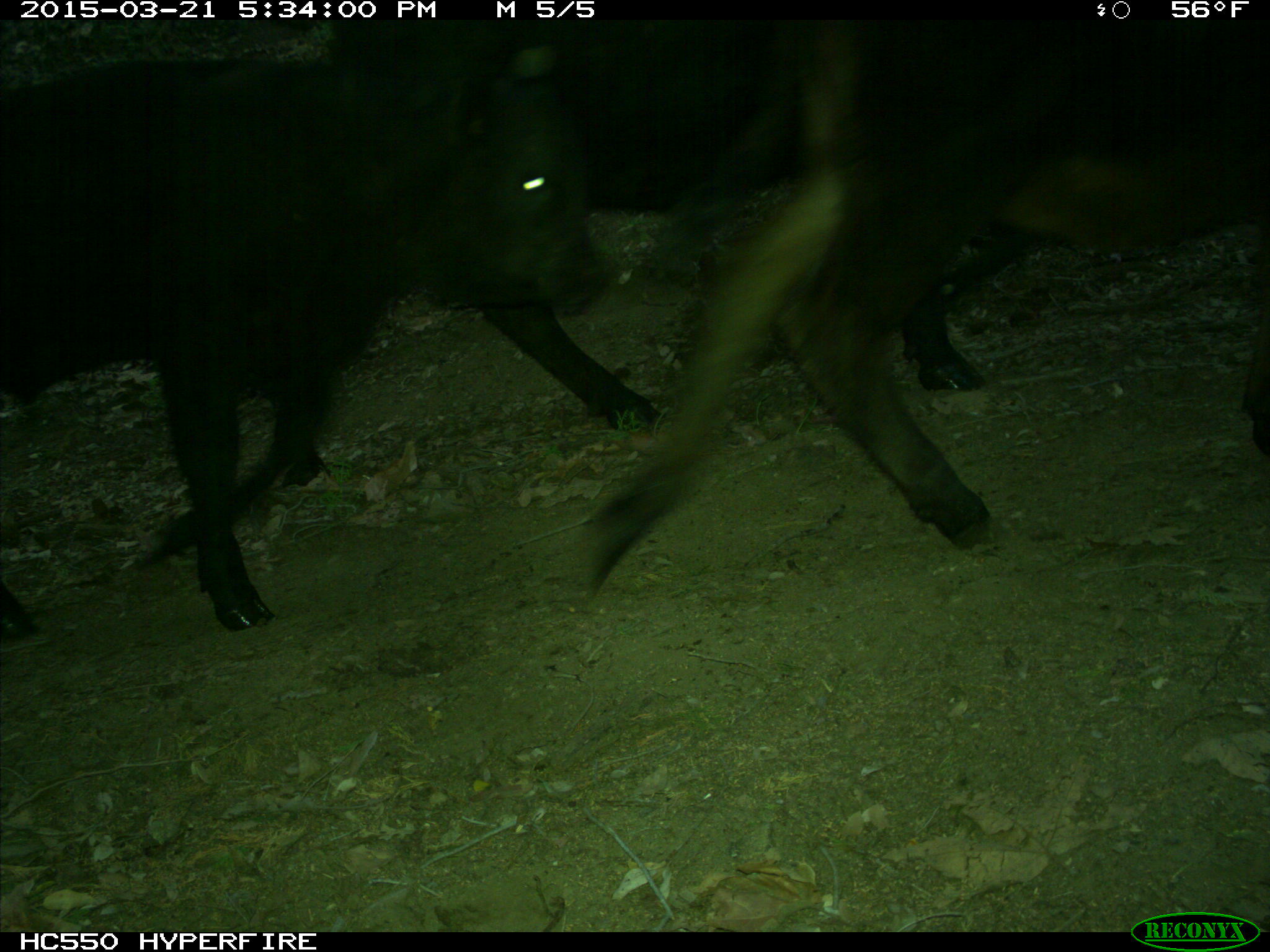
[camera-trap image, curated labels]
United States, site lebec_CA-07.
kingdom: Animalia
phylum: Chordata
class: Mammalia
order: Artiodactyla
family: Bovidae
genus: Bos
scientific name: Bos taurus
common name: domestic cow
Bos taurus (domestic cow).